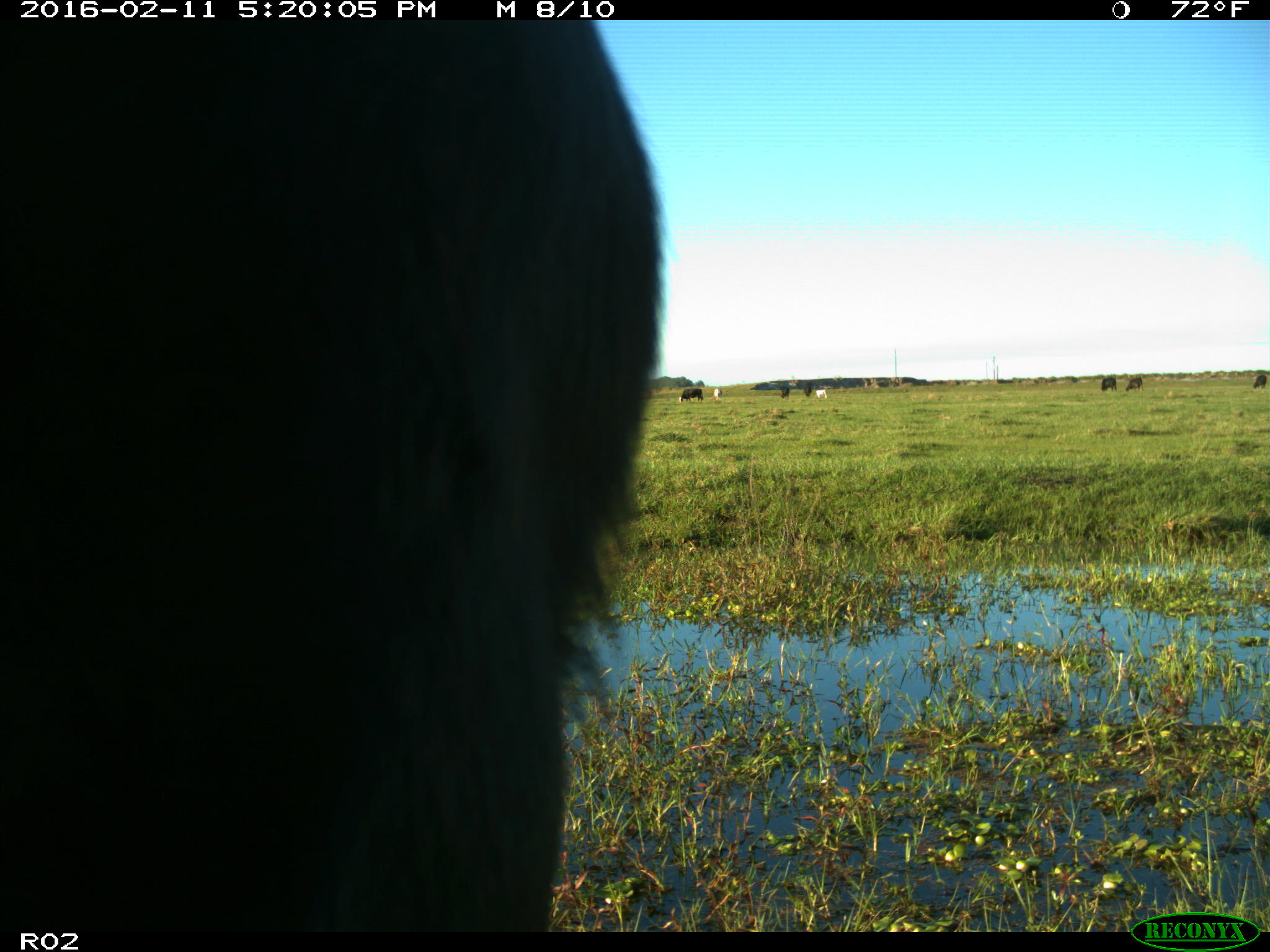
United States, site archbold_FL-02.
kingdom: Animalia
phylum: Chordata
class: Mammalia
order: Artiodactyla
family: Bovidae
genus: Bos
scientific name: Bos taurus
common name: domestic cow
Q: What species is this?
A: Bos taurus (domestic cow).